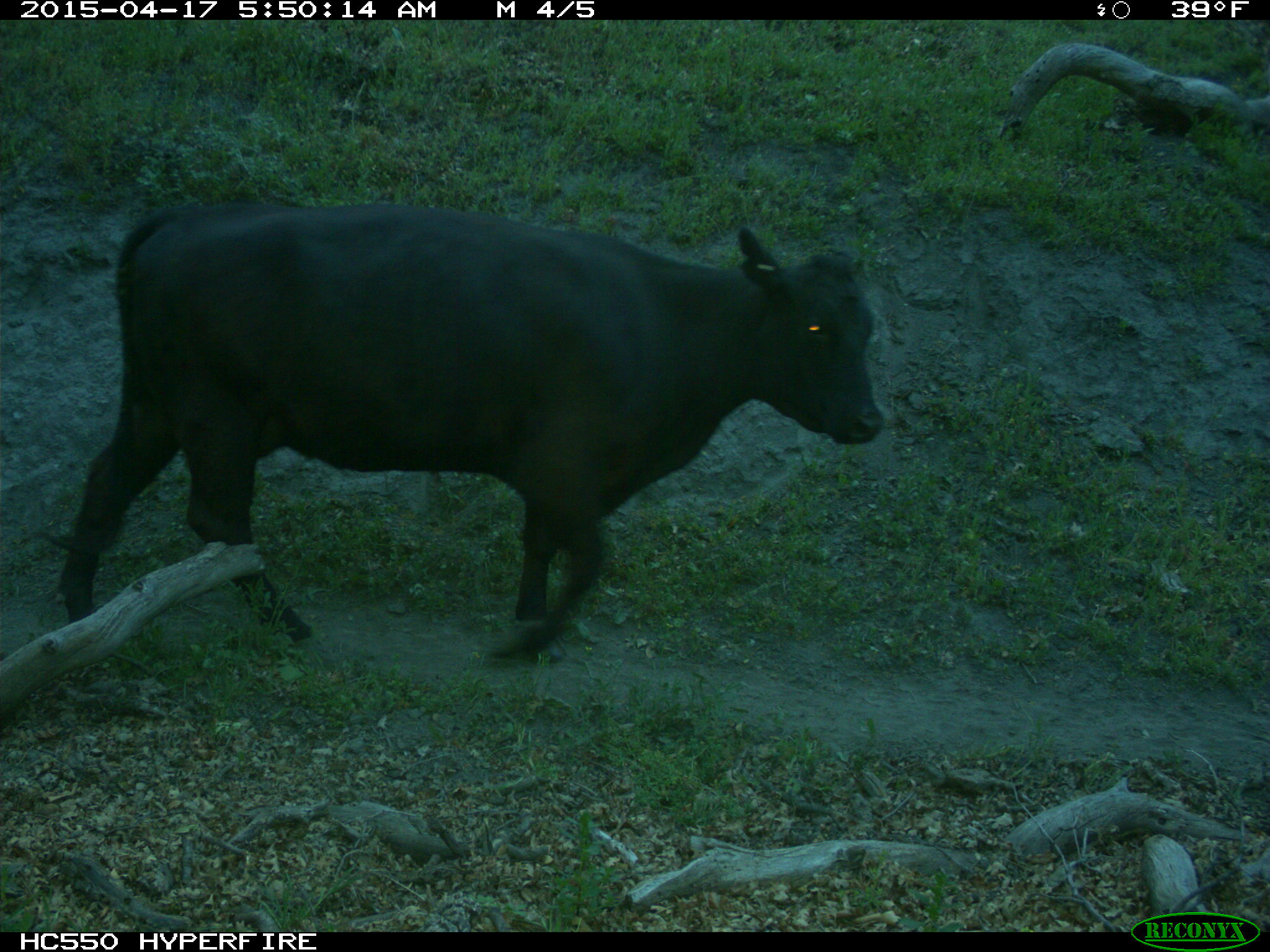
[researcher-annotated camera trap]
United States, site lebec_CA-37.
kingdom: Animalia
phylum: Chordata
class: Mammalia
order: Artiodactyla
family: Bovidae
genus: Bos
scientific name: Bos taurus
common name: domestic cow